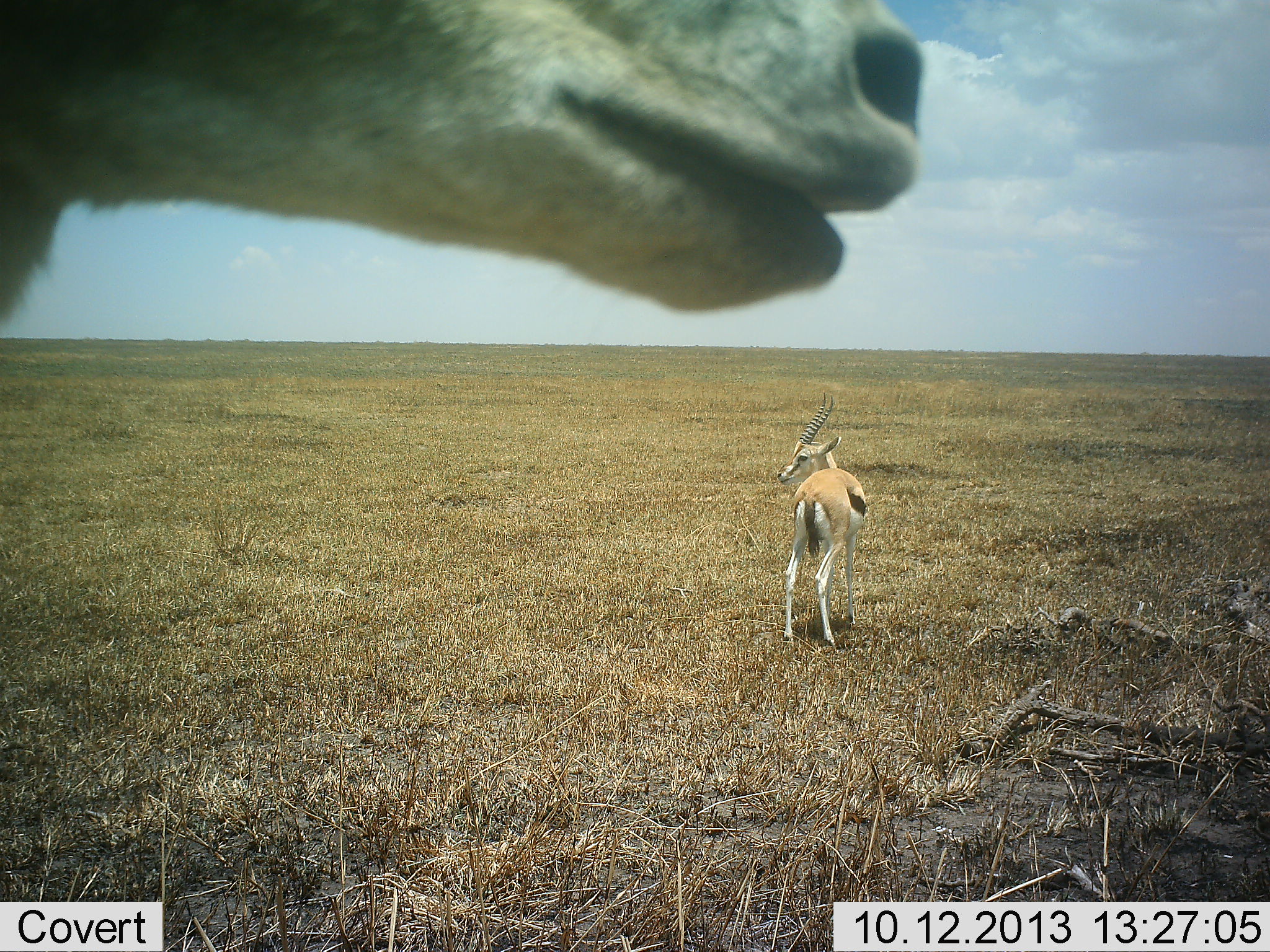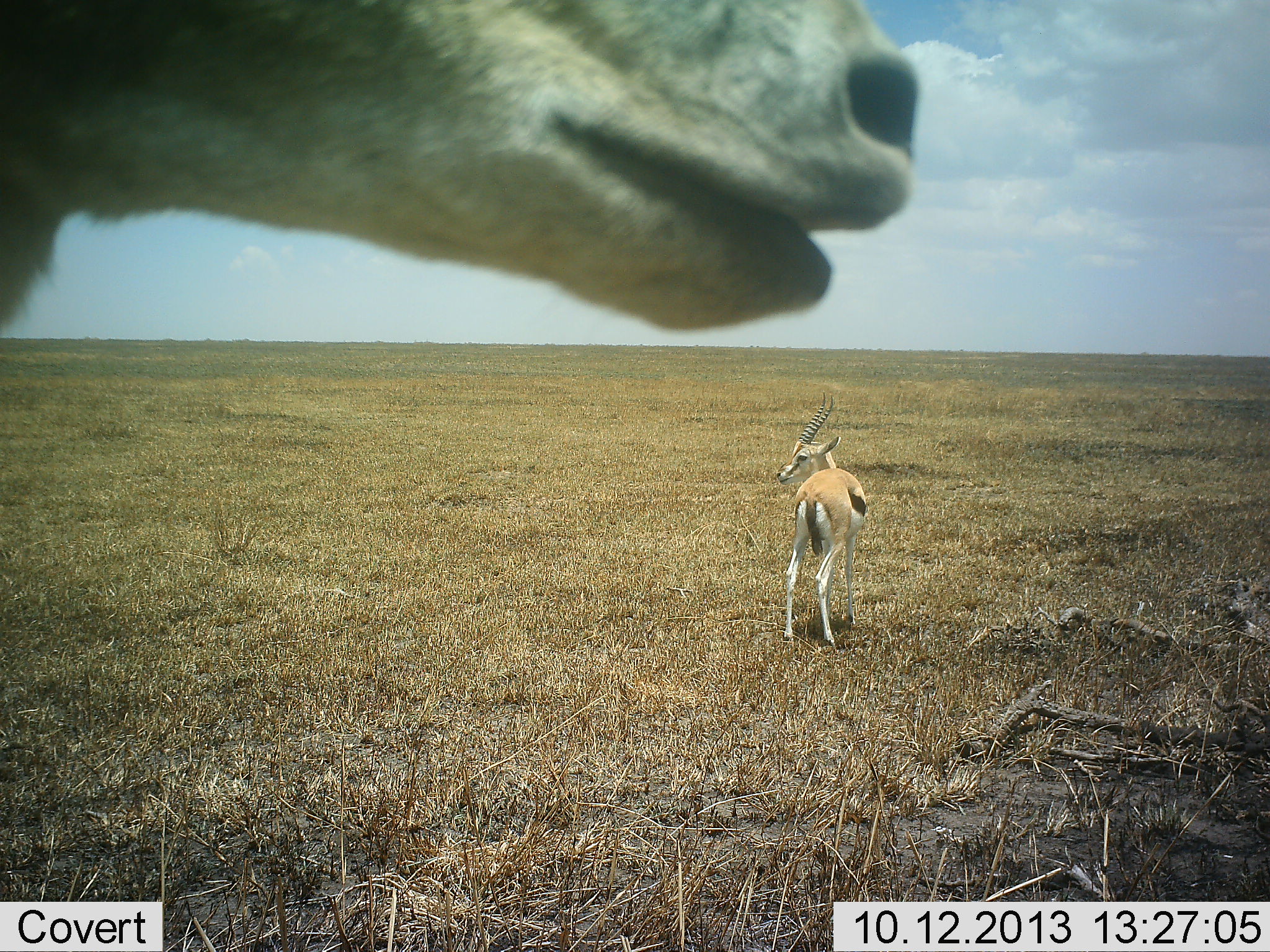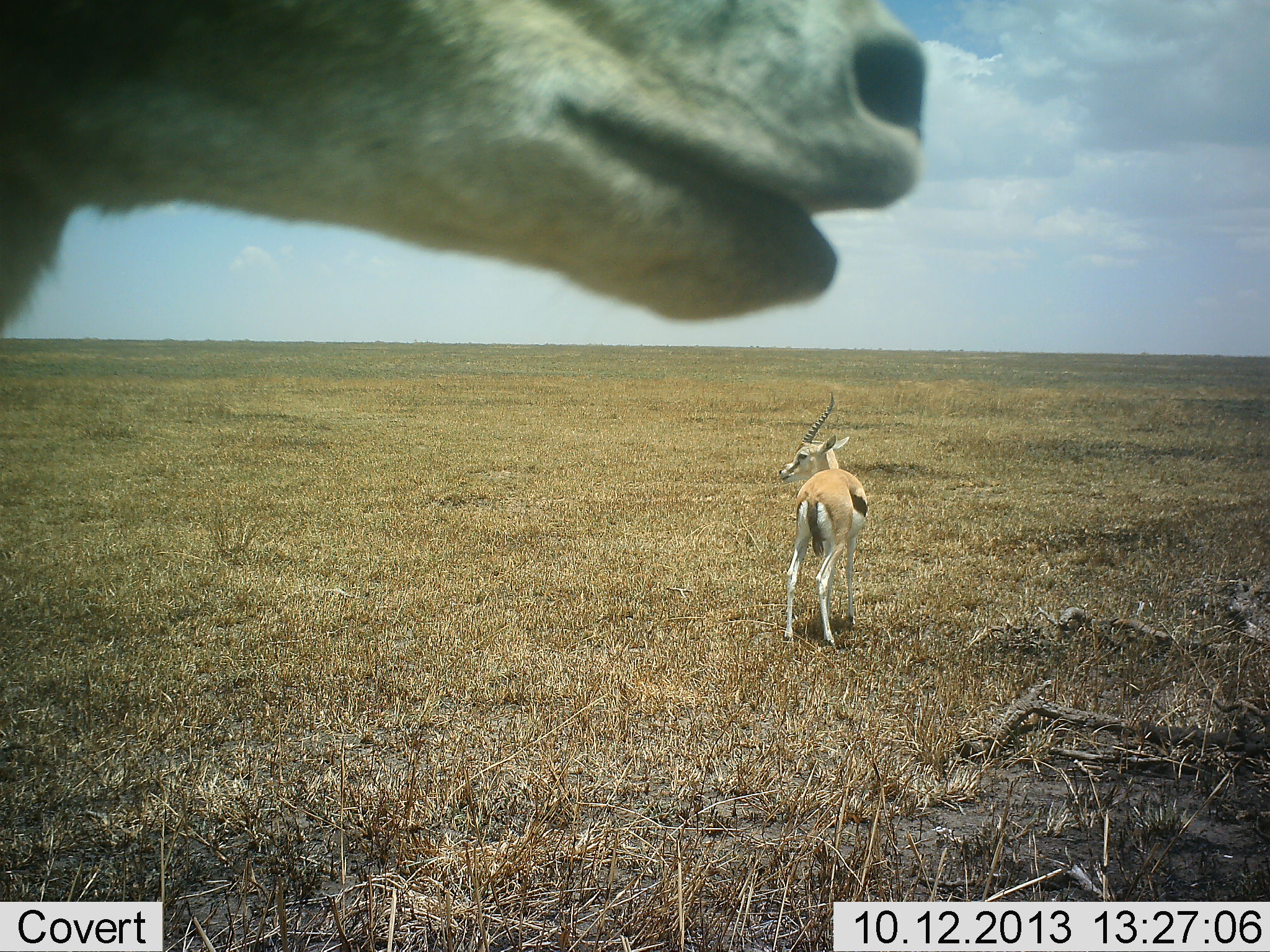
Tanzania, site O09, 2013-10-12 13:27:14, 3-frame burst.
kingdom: Animalia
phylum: Chordata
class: Mammalia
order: Artiodactyla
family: Bovidae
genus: Eudorcas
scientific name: Eudorcas thomsonii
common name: thomson's gazelle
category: gazellethomsons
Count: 2.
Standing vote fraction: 100%.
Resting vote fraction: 0%.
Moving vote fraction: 0%.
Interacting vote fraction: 0%.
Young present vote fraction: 10%.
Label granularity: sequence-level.